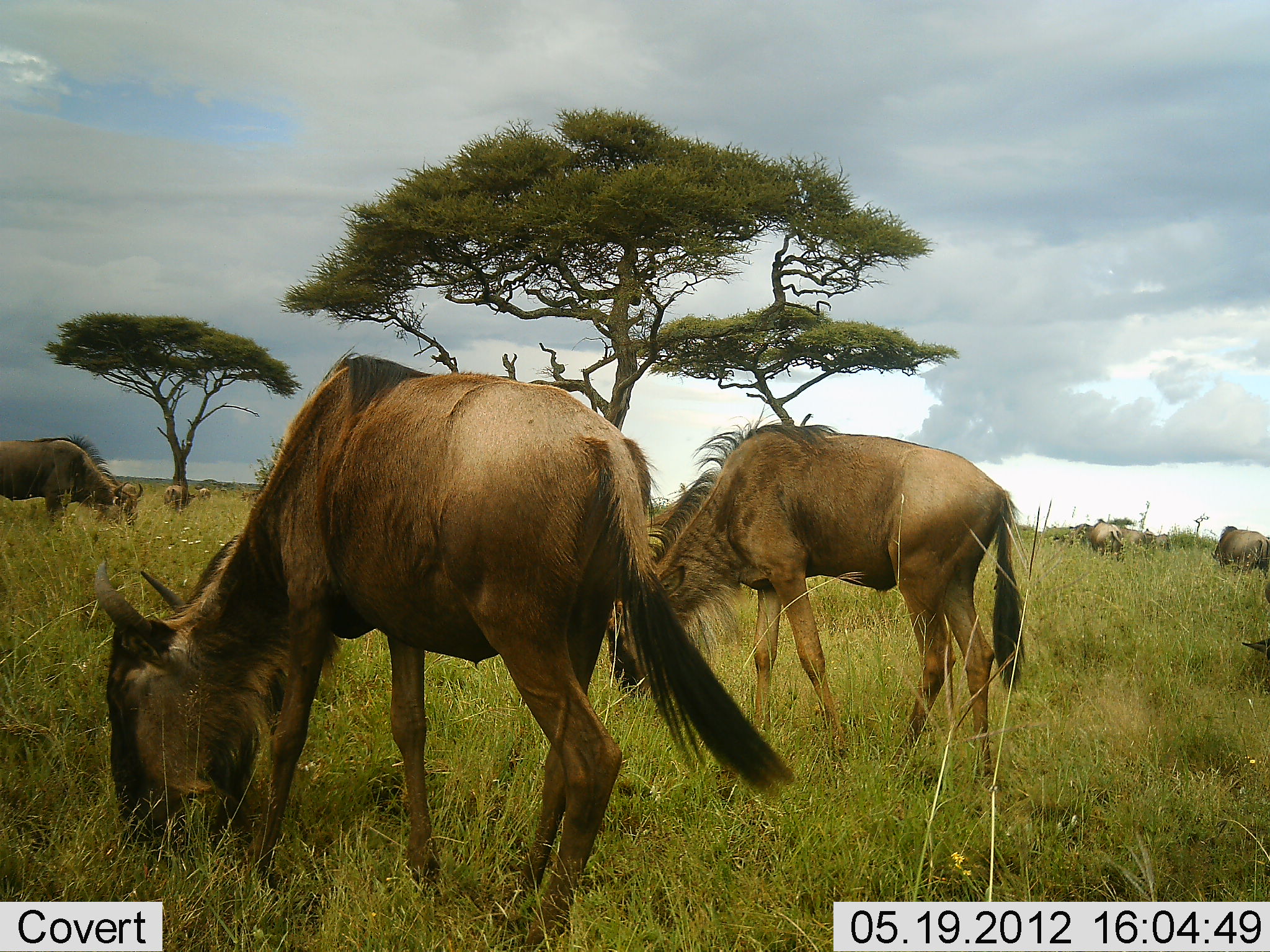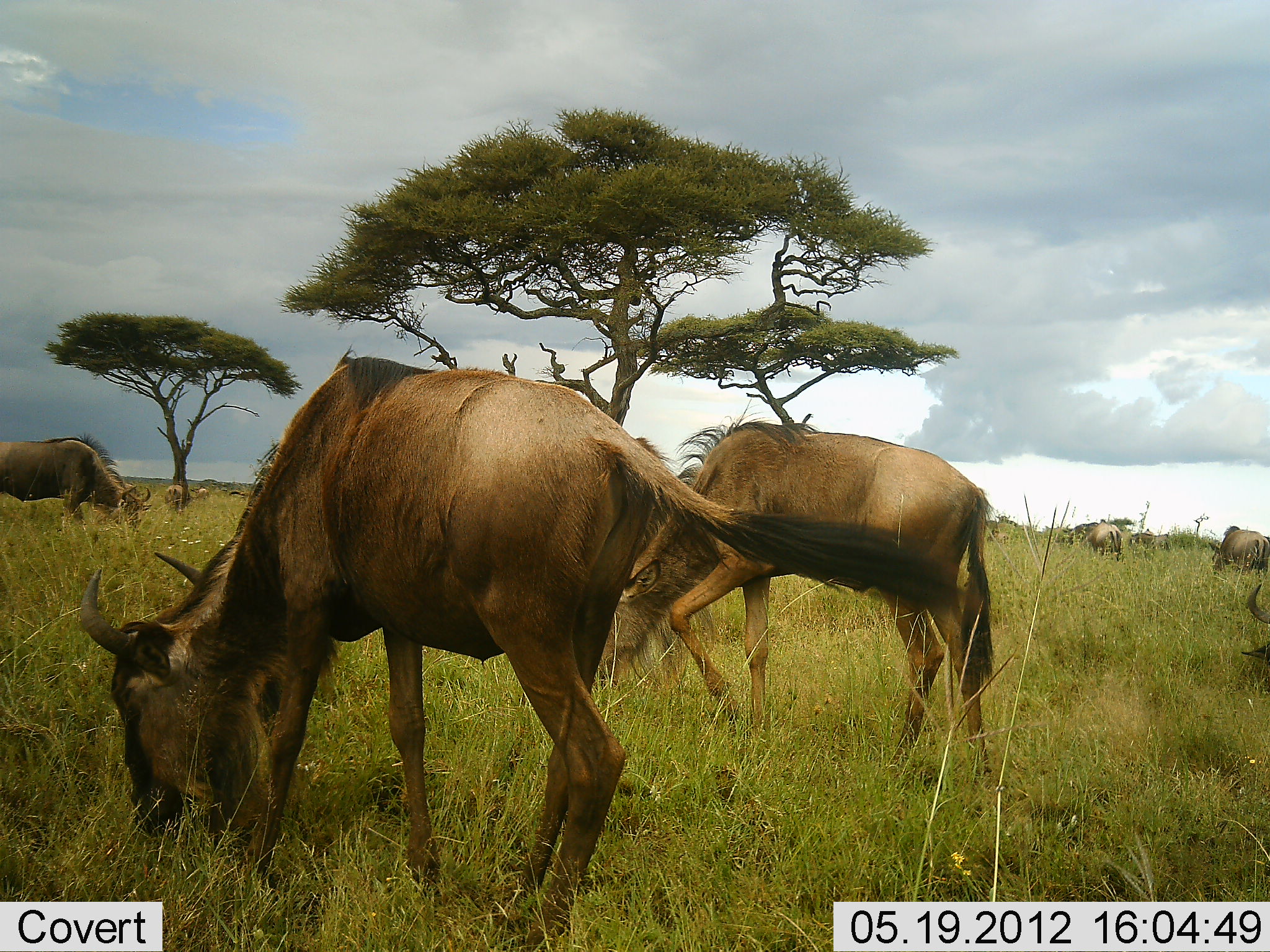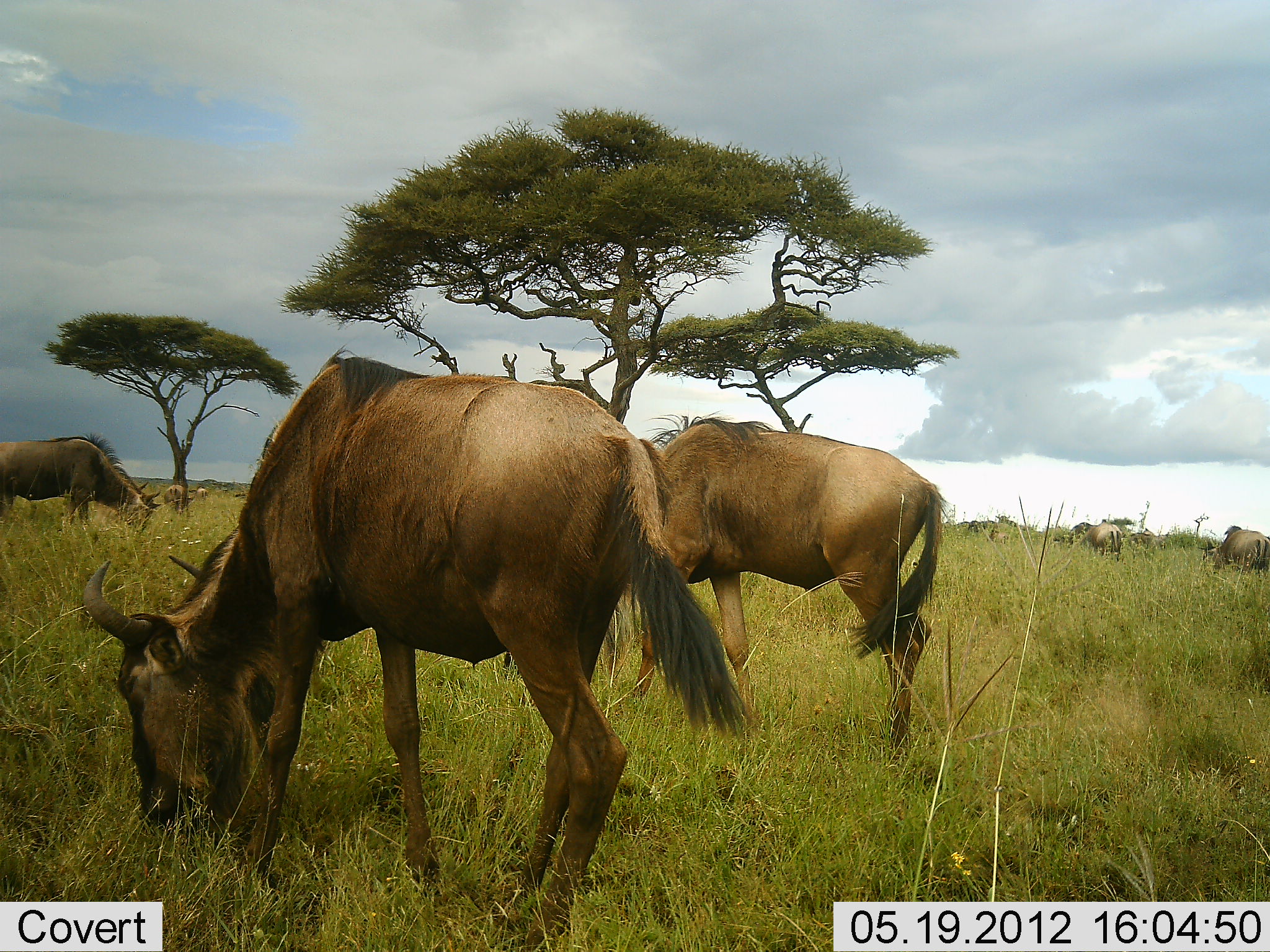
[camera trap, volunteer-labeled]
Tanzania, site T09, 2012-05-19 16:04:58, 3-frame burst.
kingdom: Animalia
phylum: Chordata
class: Mammalia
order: Artiodactyla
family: Bovidae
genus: Connochaetes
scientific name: Connochaetes taurinus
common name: blue wildebeest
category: wildebeest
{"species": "wildebeest (blue wildebeest) (Connochaetes taurinus)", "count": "11-50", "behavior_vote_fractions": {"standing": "40%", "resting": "10%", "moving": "10%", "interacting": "0%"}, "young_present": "10%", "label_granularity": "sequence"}